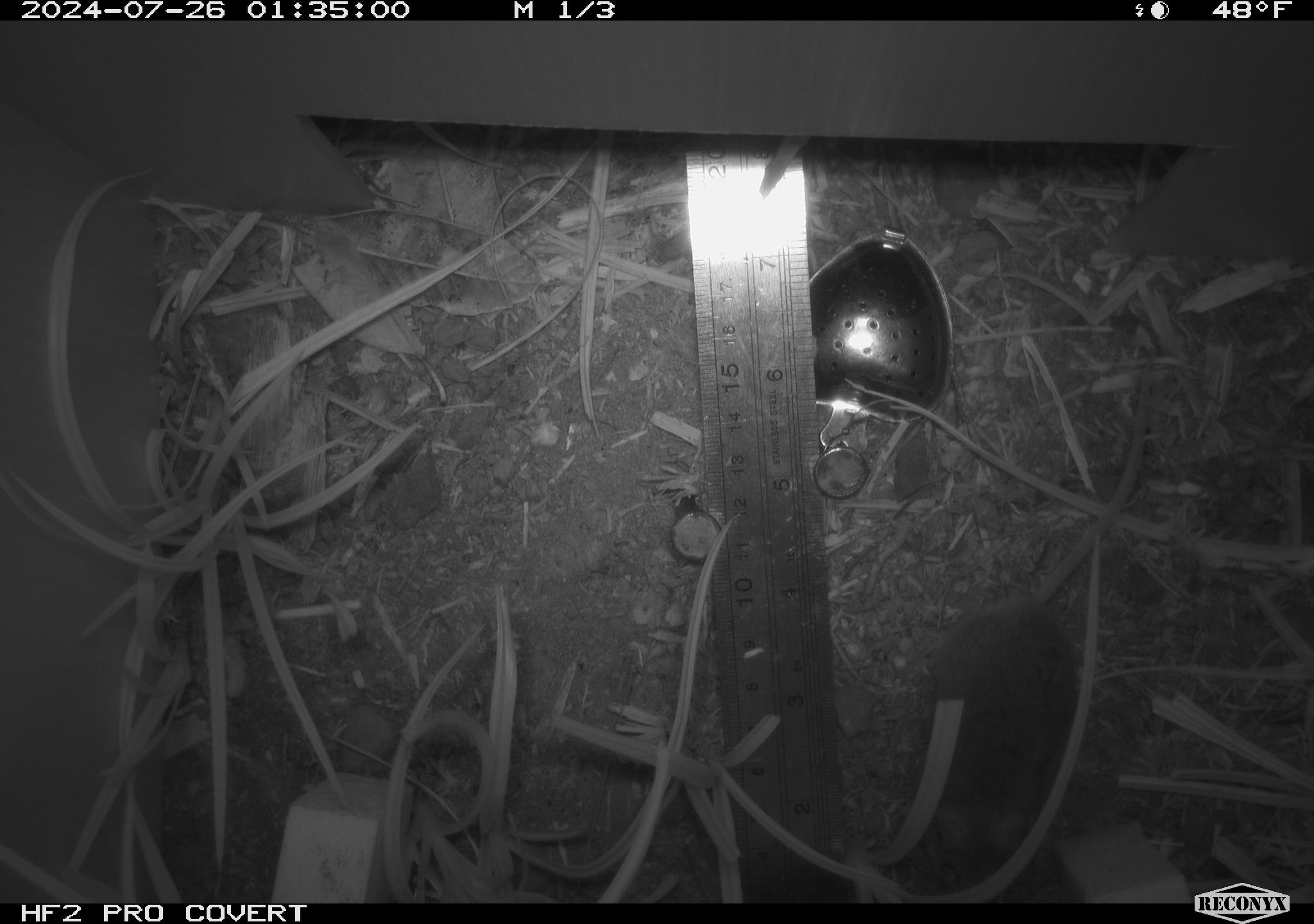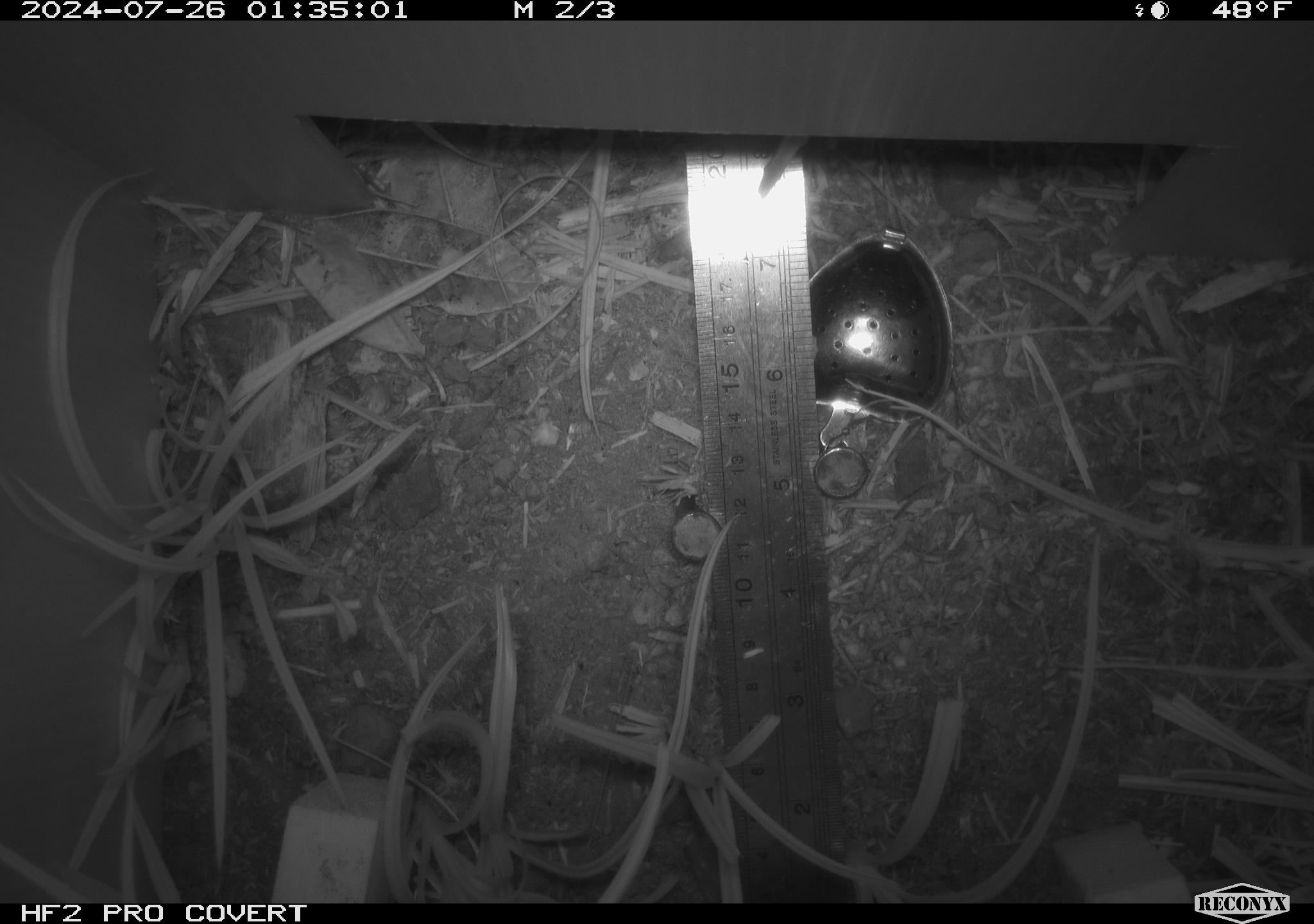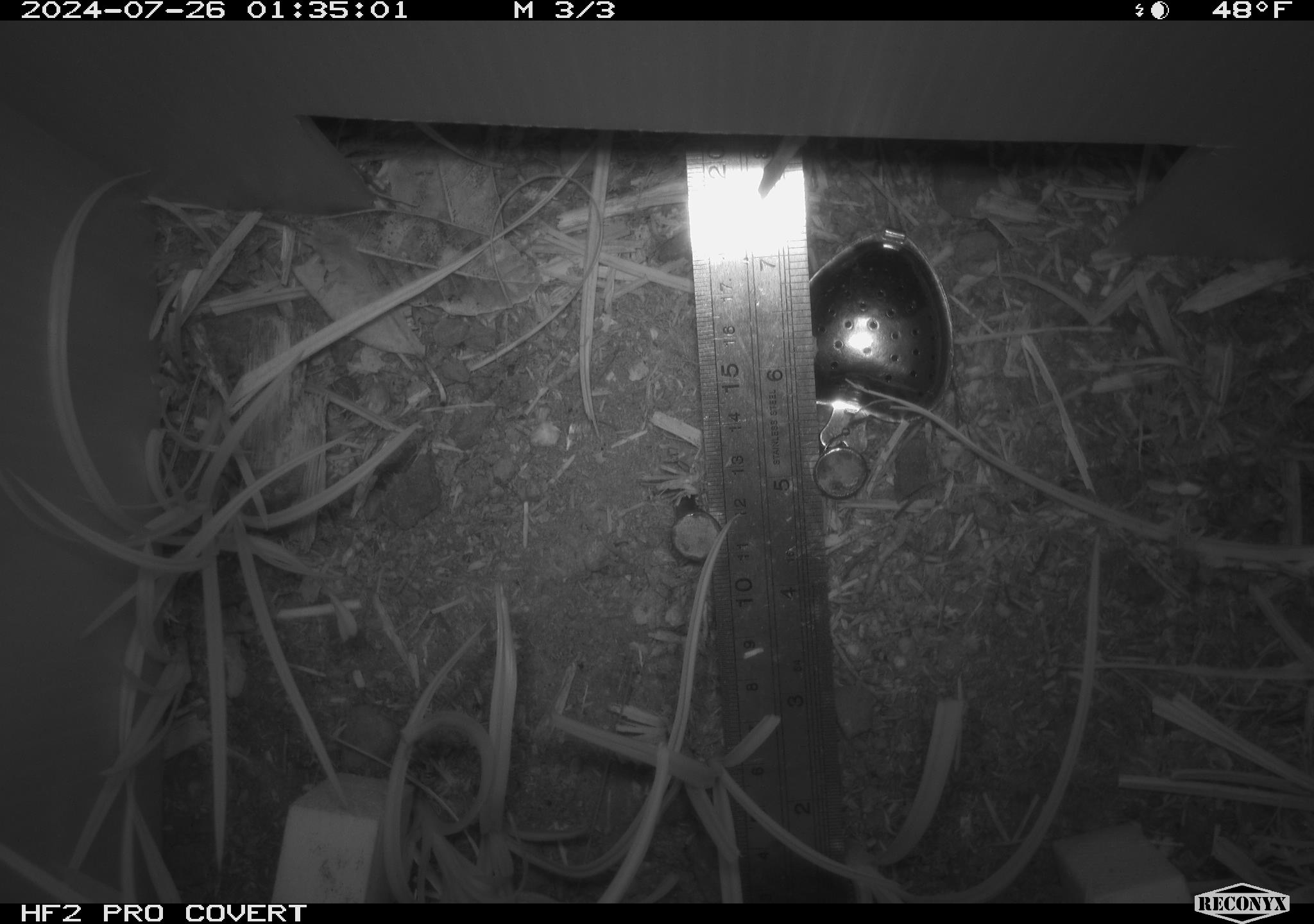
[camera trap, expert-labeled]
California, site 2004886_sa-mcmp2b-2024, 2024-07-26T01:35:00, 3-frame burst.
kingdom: Animalia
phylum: Chordata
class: Mammalia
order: Rodentia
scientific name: Rodentia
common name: mouse species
Mouse species (Rodentia).